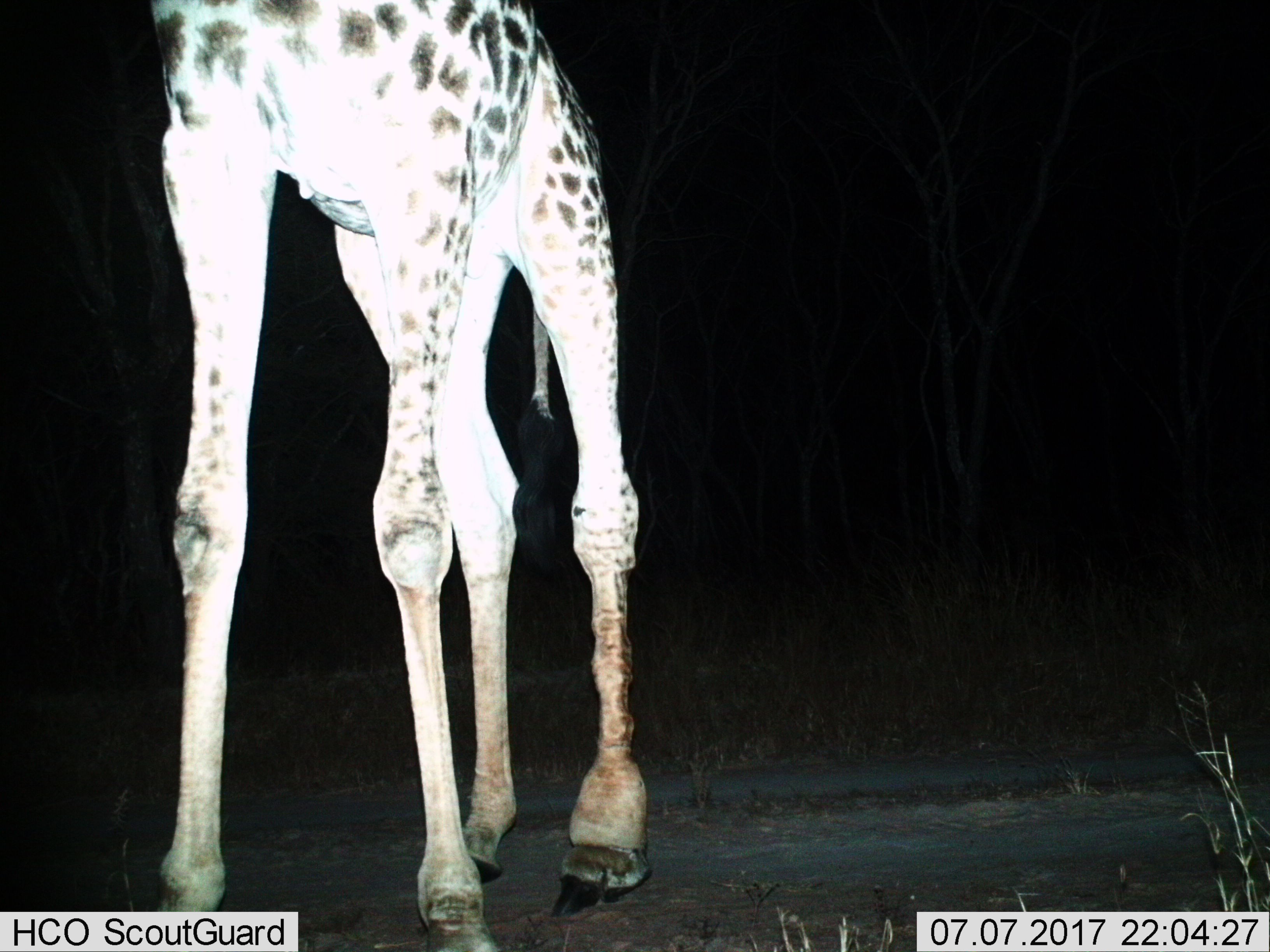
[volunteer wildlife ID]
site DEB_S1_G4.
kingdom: Animalia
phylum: Chordata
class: Mammalia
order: Artiodactyla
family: Giraffidae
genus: Giraffa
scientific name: Giraffa camelopardalis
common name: giraffe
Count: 1.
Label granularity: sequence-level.